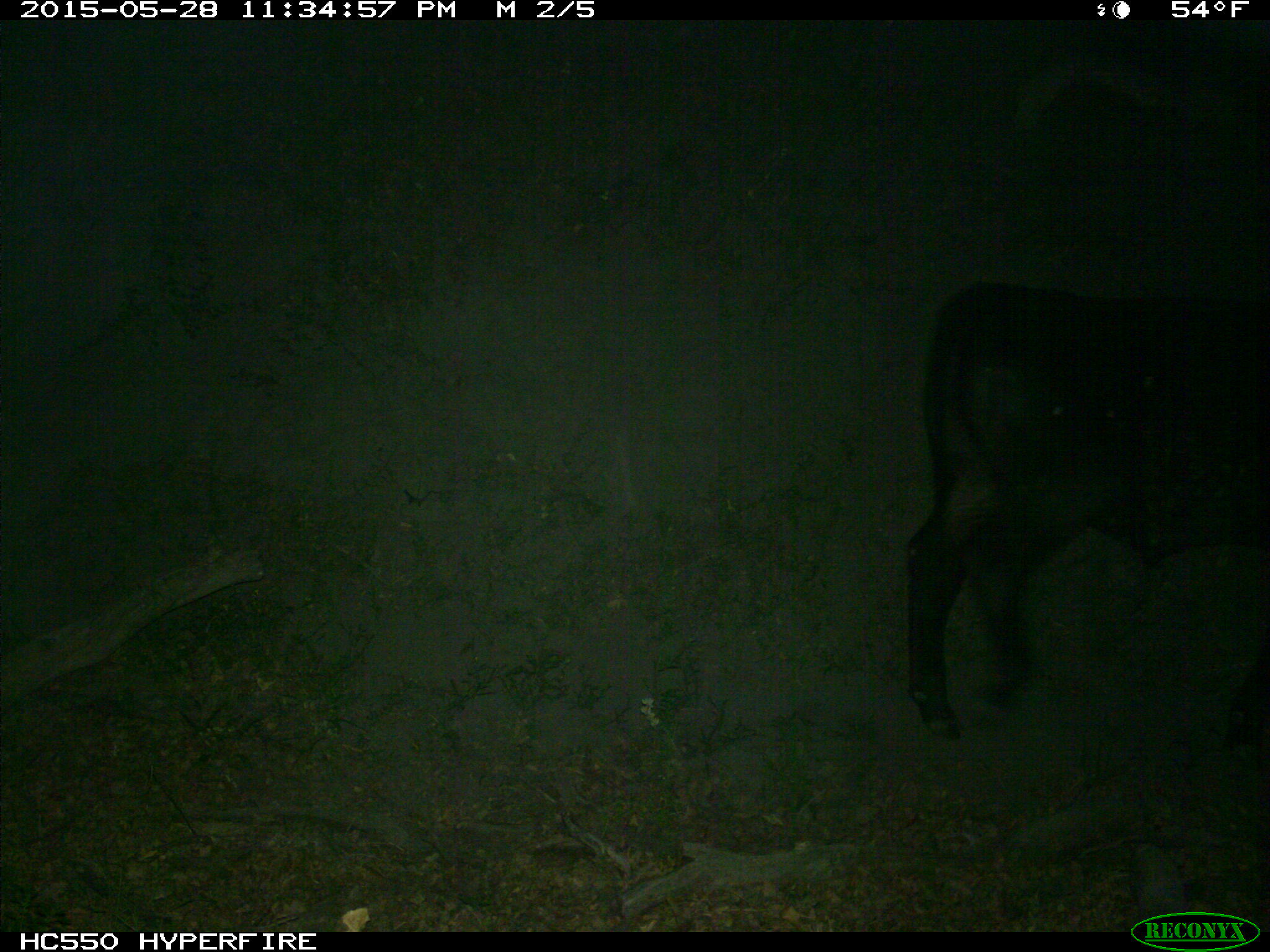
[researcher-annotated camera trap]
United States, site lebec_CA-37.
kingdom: Animalia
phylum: Chordata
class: Mammalia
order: Artiodactyla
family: Bovidae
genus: Bos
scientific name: Bos taurus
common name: domestic cow